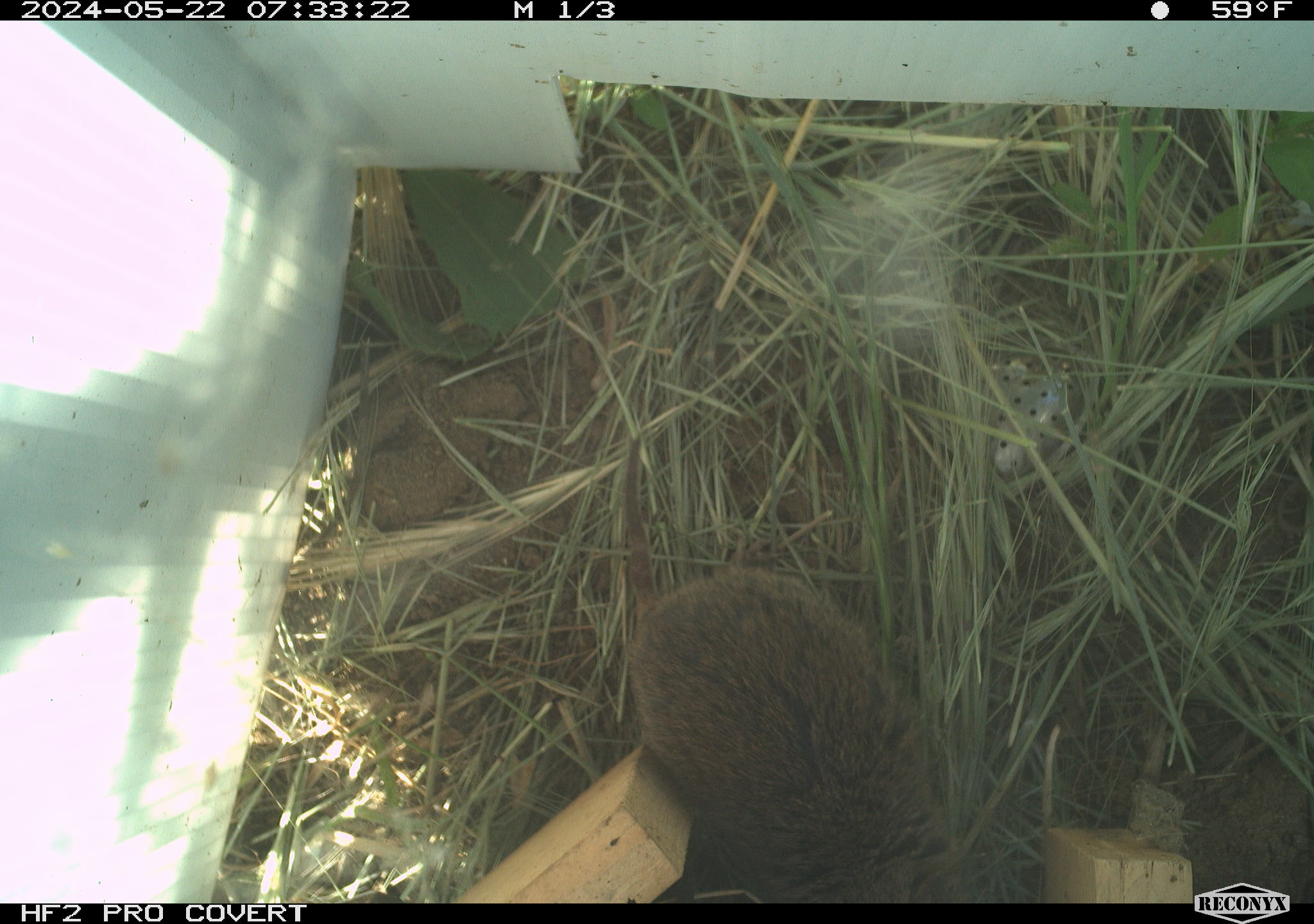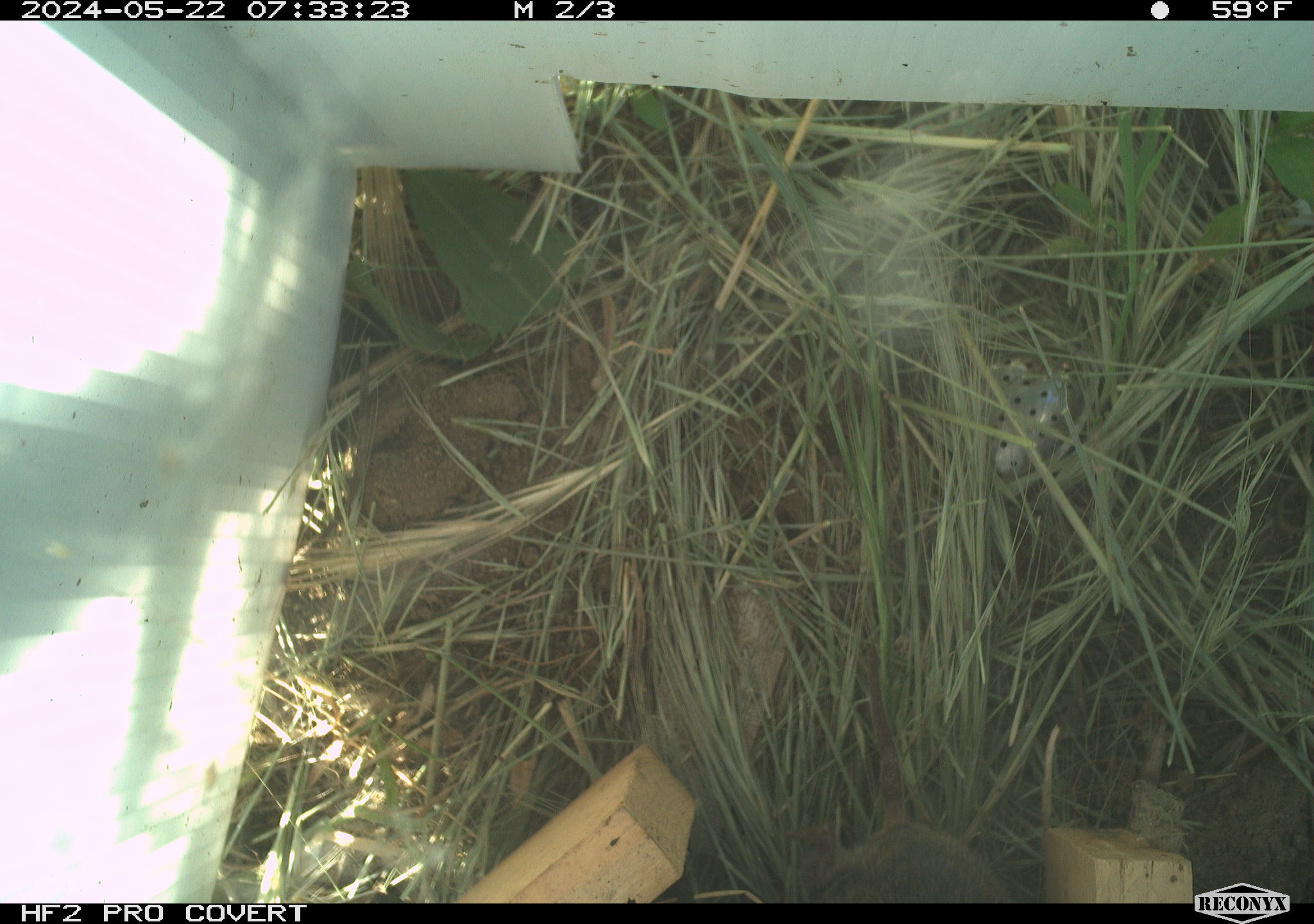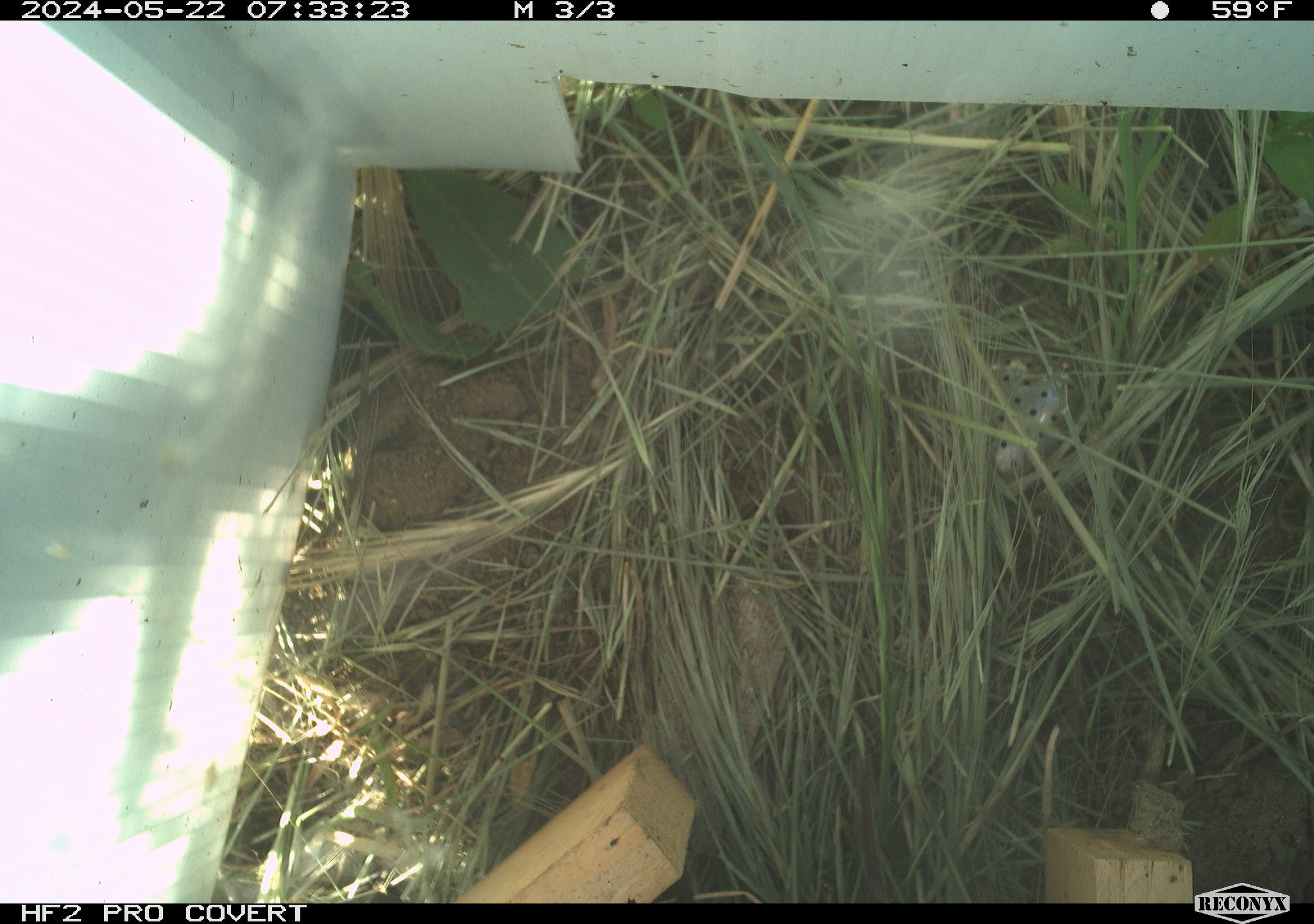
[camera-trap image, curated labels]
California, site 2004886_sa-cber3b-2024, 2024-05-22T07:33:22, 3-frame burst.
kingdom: Animalia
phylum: Chordata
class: Mammalia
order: Rodentia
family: Cricetidae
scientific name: Arvicolinae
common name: voles, lemmings, and muskrats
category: arvicolinae subfamily